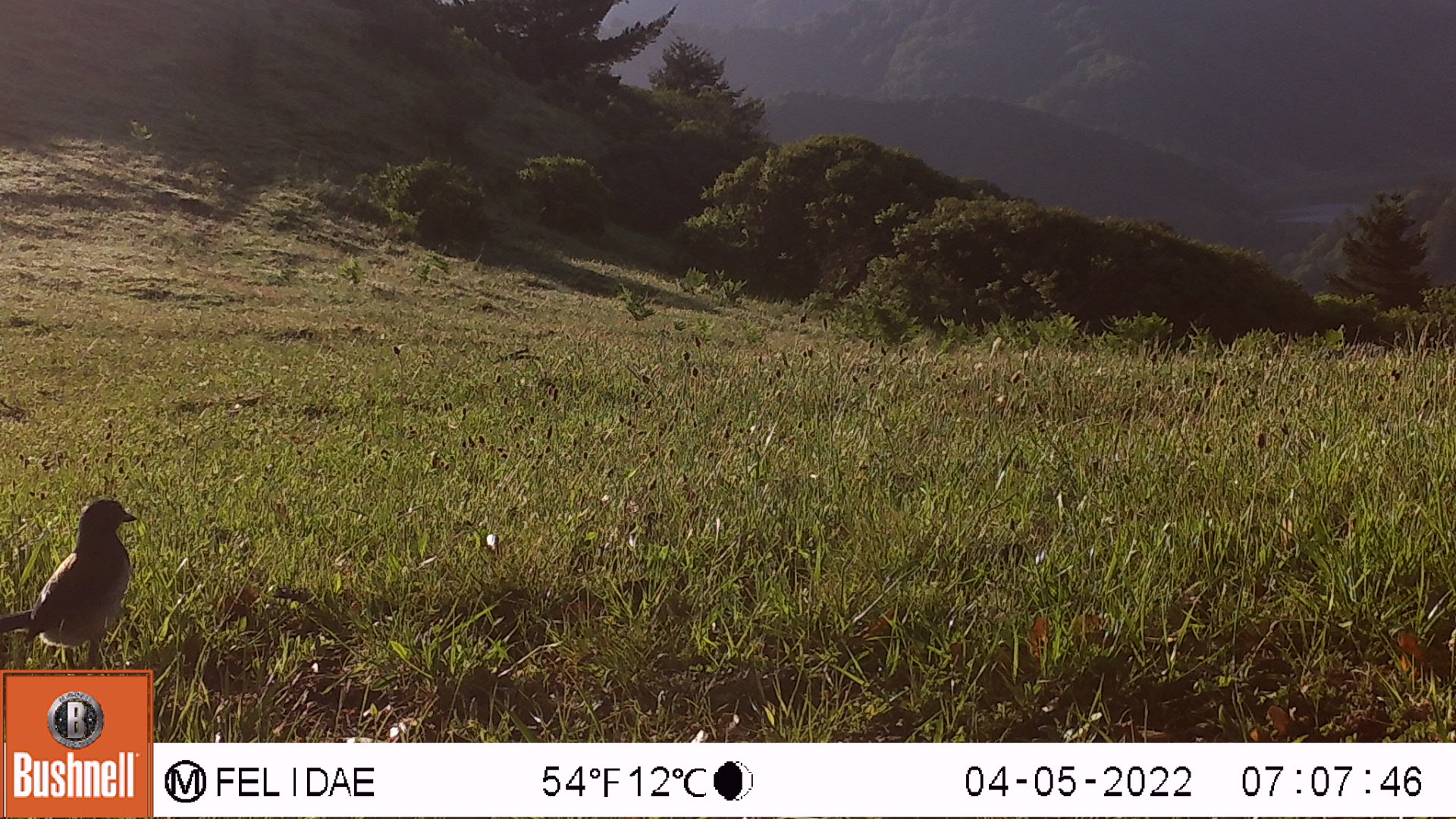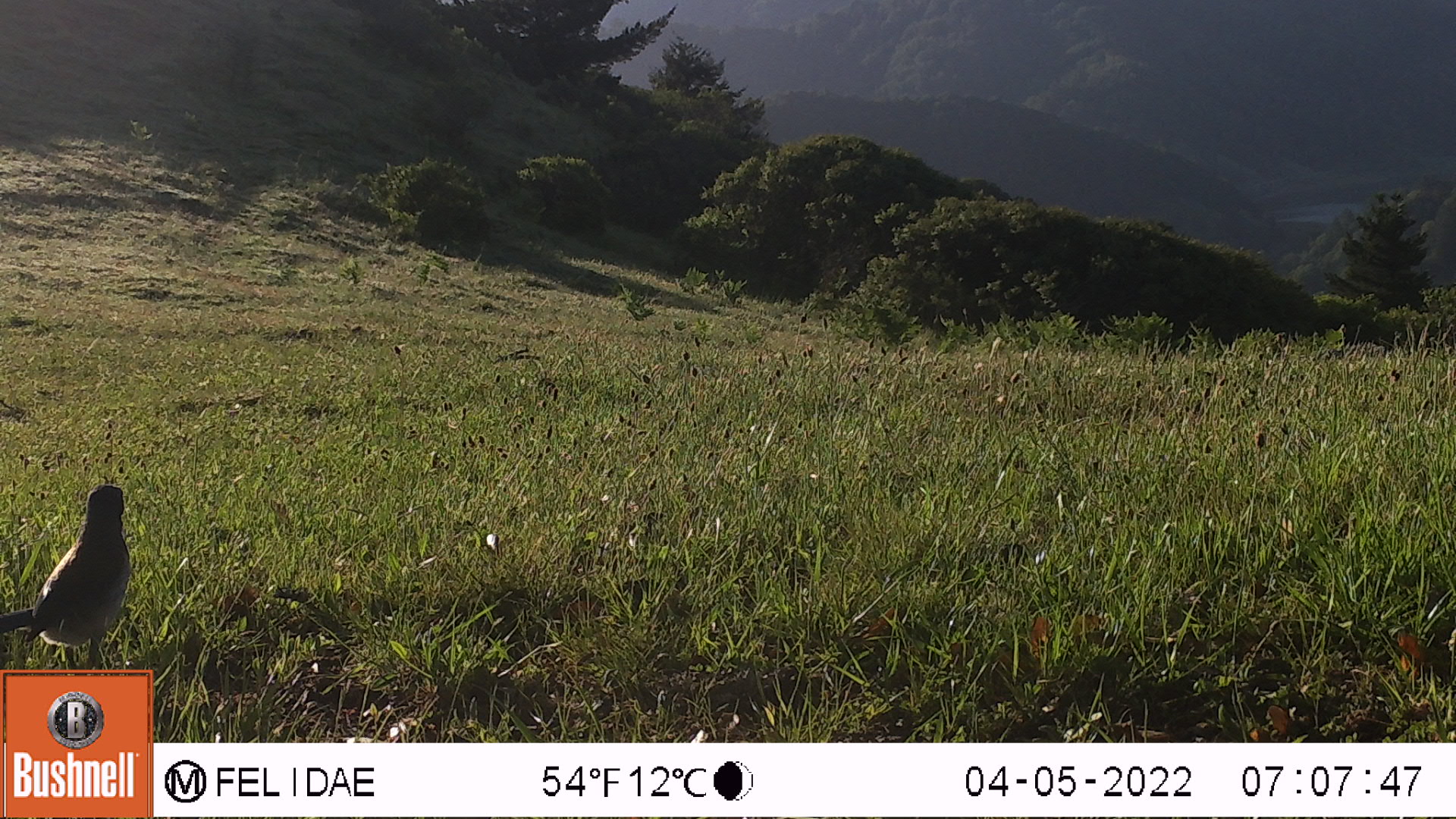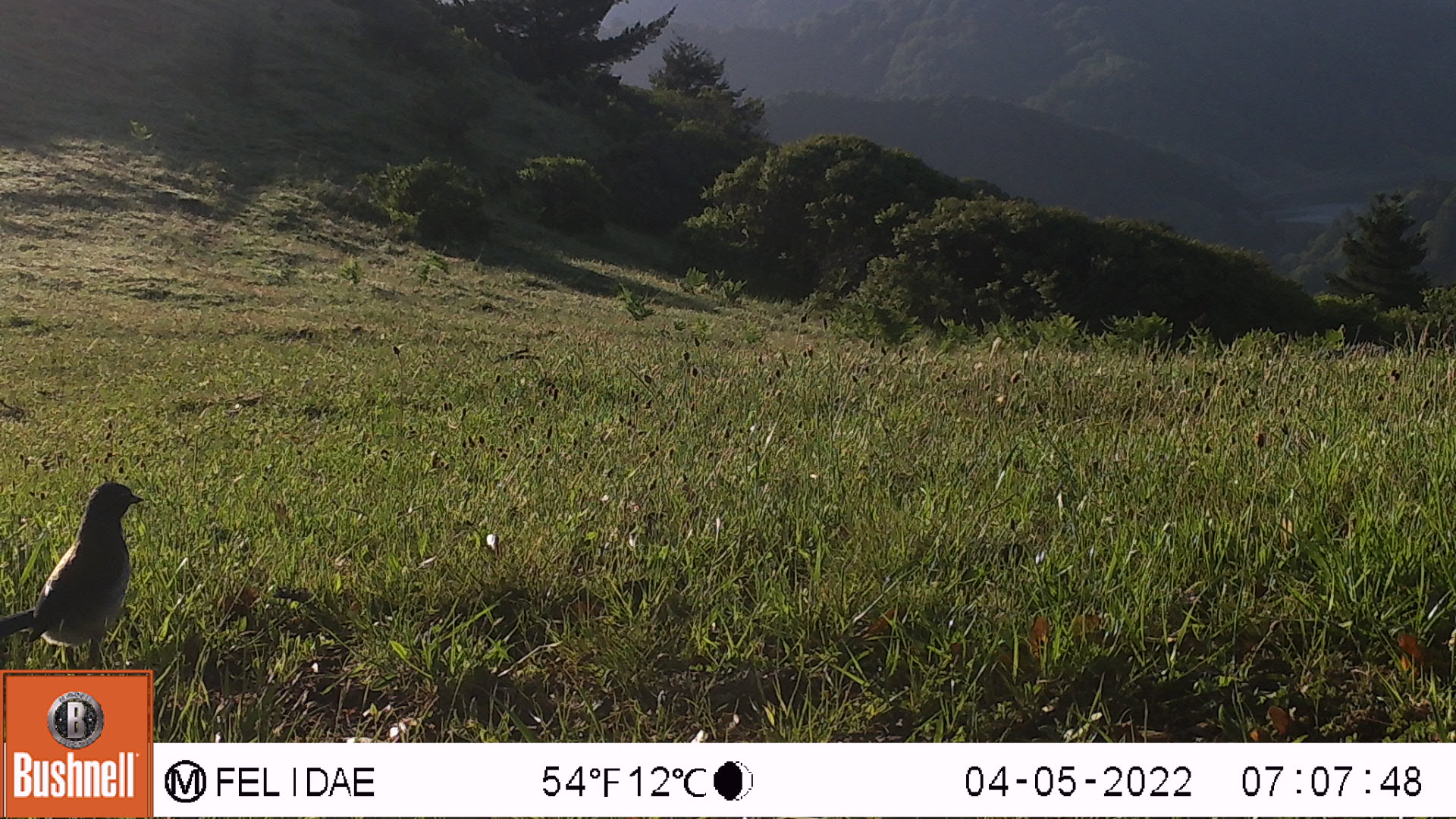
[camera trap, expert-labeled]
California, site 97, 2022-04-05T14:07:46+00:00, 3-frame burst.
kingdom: Animalia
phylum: Chordata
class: Aves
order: Passeriformes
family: Corvidae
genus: Aphelocoma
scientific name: Aphelocoma californica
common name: california scrub jay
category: western scrub-jay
Western scrub-jay (california scrub jay) (Aphelocoma californica).